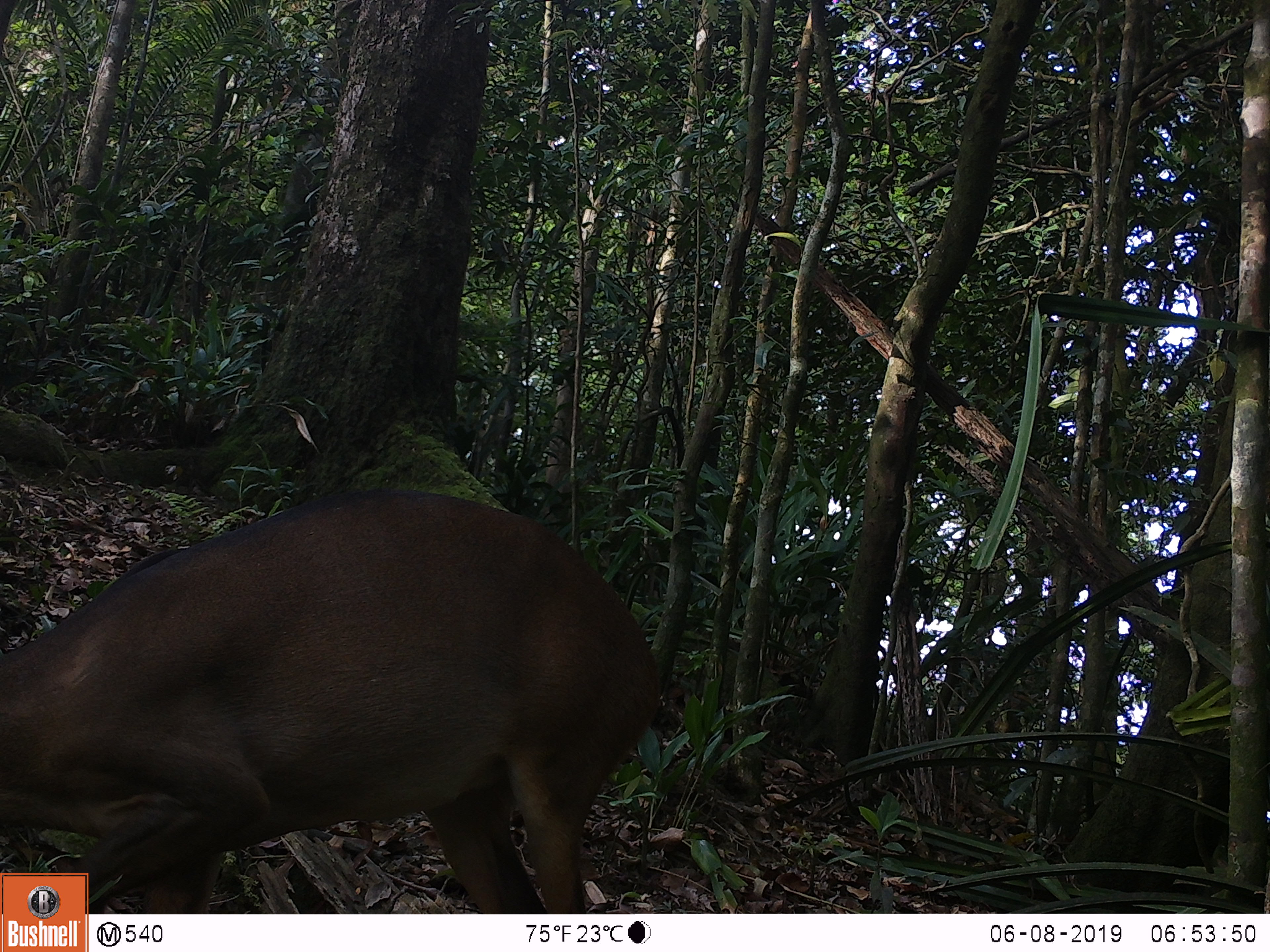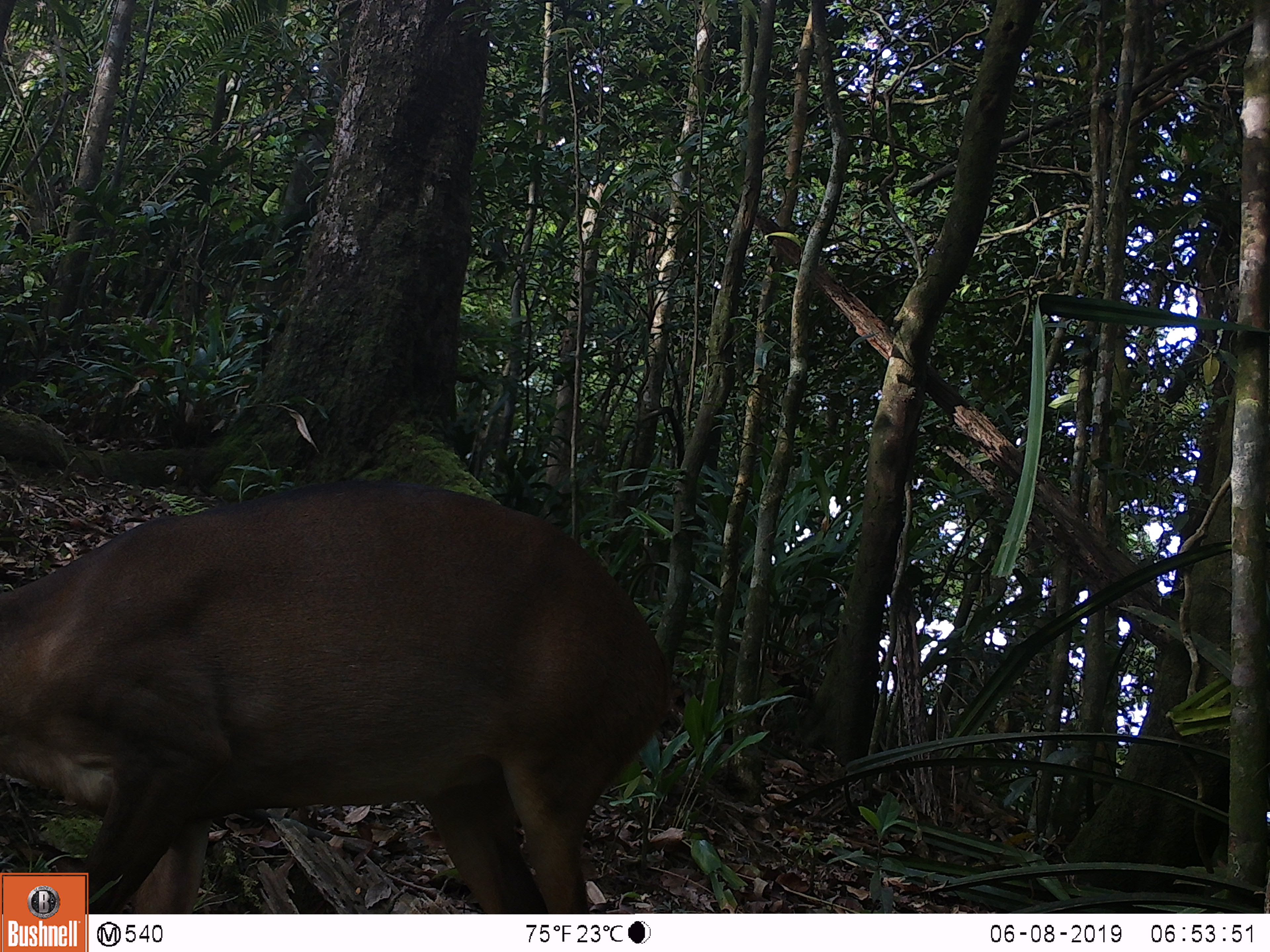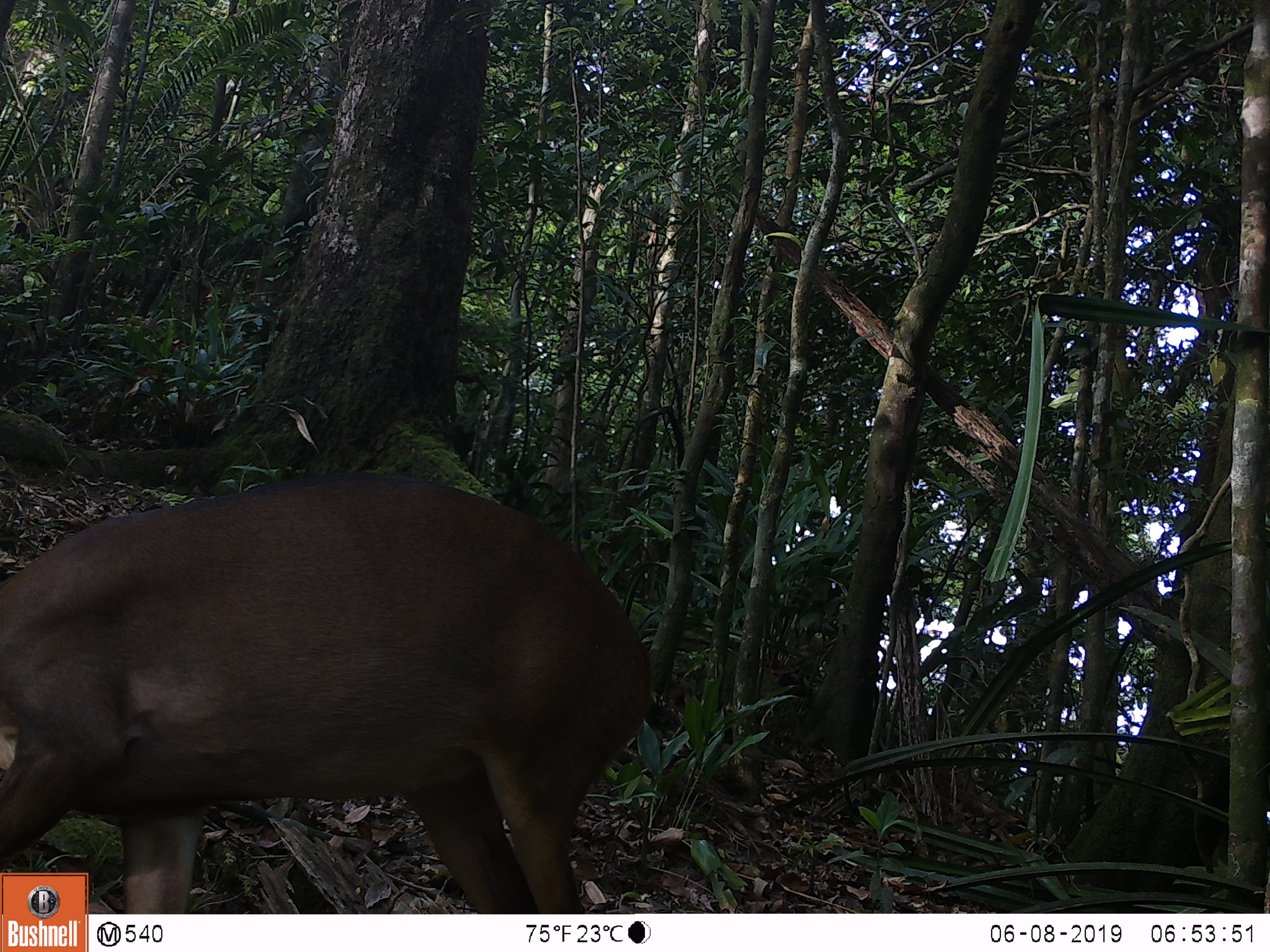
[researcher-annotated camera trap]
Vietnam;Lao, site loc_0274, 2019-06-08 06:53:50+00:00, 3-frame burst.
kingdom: Animalia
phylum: Chordata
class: Mammalia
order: Artiodactyla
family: Cervidae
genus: Muntiacus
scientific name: Muntiacus vuquangensis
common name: large-antlered muntjac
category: large antlered muntjac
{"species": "large antlered muntjac (large-antlered muntjac) (Muntiacus vuquangensis)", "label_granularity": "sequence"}